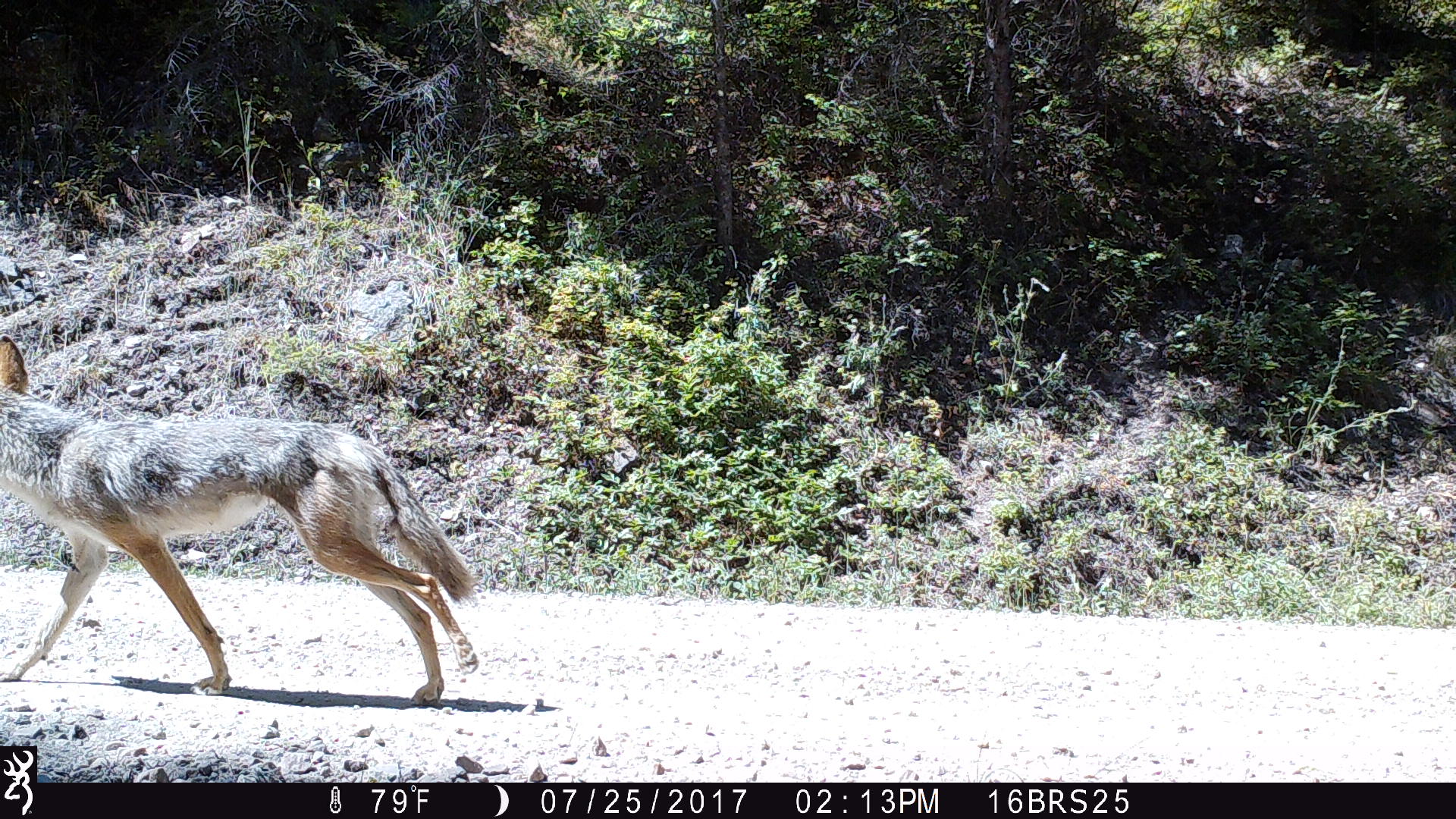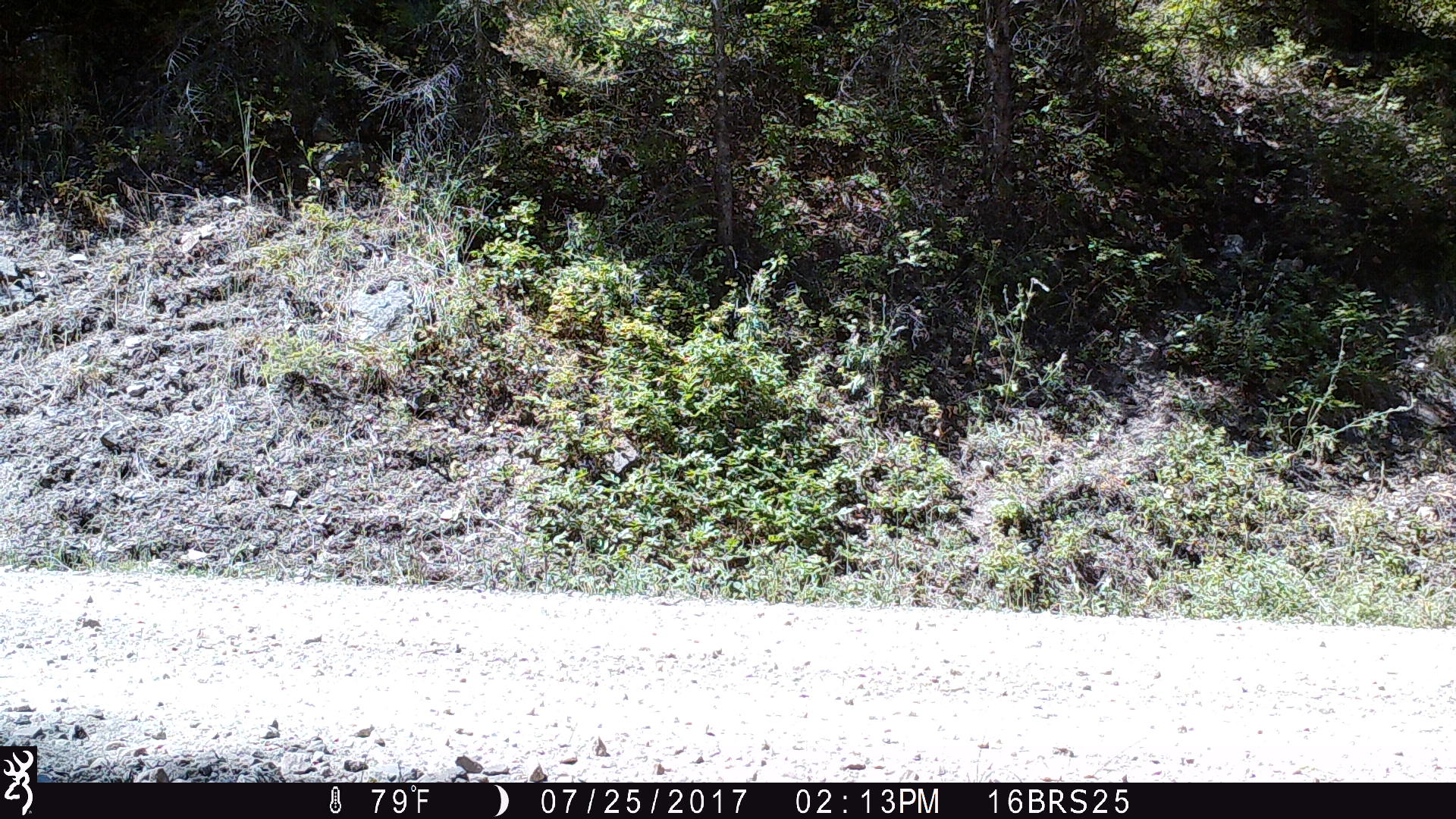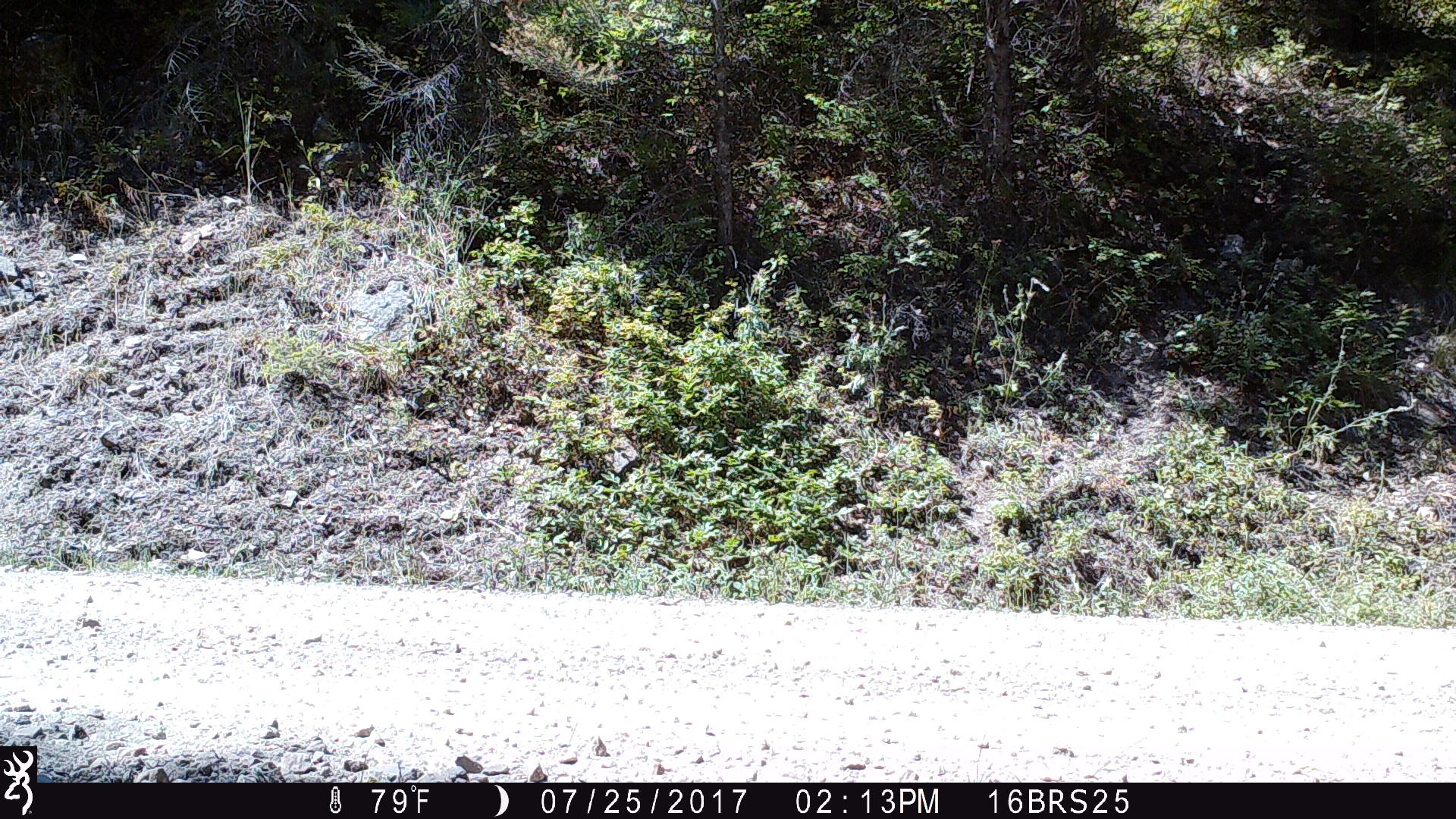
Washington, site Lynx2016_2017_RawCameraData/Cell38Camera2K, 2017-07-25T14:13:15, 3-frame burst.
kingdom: Animalia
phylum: Chordata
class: Mammalia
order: Carnivora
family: Canidae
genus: Canis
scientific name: Canis latrans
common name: coyote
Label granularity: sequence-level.